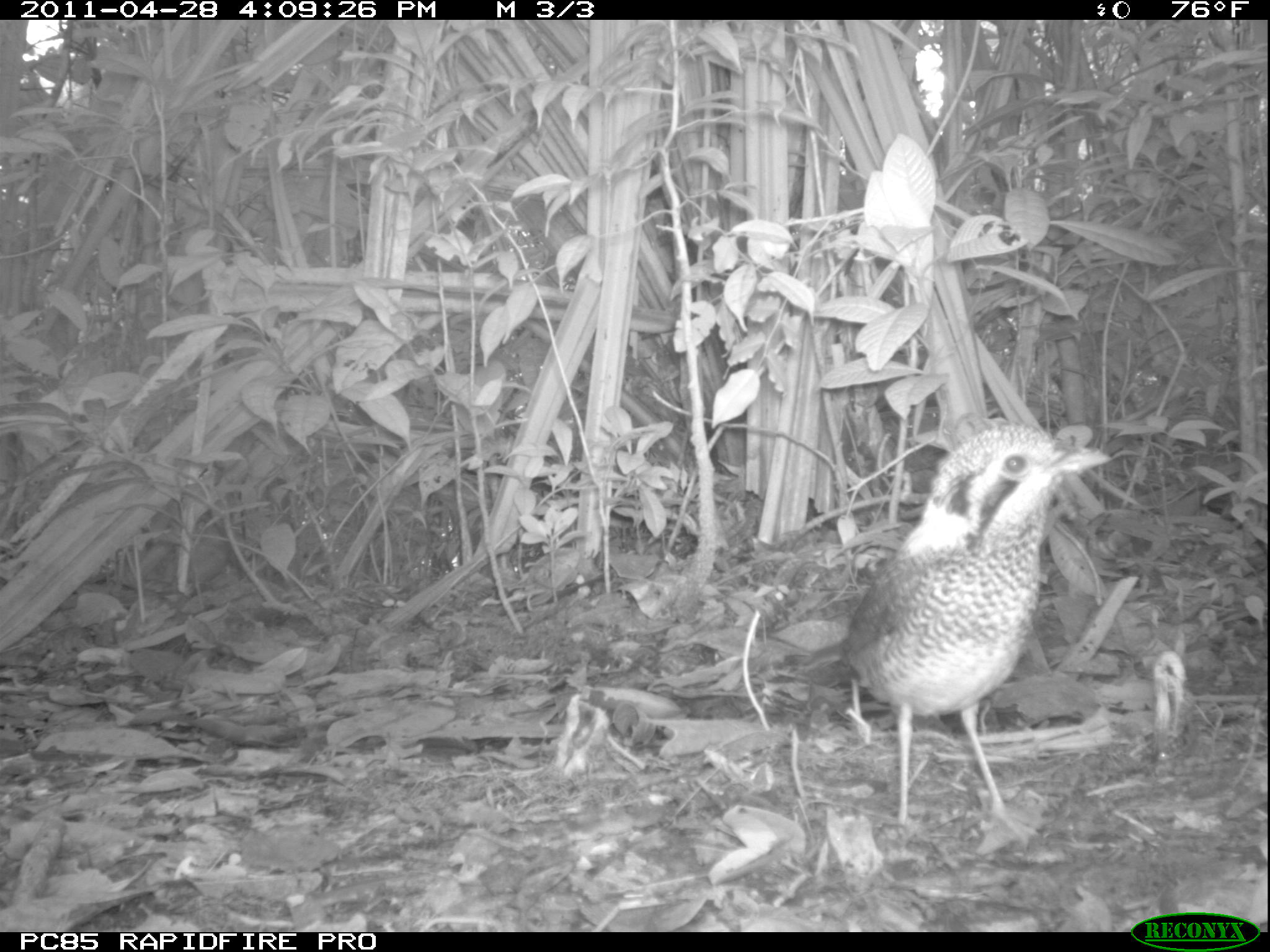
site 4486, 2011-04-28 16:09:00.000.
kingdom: Animalia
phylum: Chordata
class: Aves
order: Coraciiformes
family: Brachypteraciidae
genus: Brachypteracias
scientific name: Brachypteracias squamiger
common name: scaly ground roller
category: geobiastes squamiger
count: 1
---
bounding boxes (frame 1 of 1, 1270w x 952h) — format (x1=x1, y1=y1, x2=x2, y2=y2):
geobiastes squamiger: (x1=772, y1=422, x2=1112, y2=849)